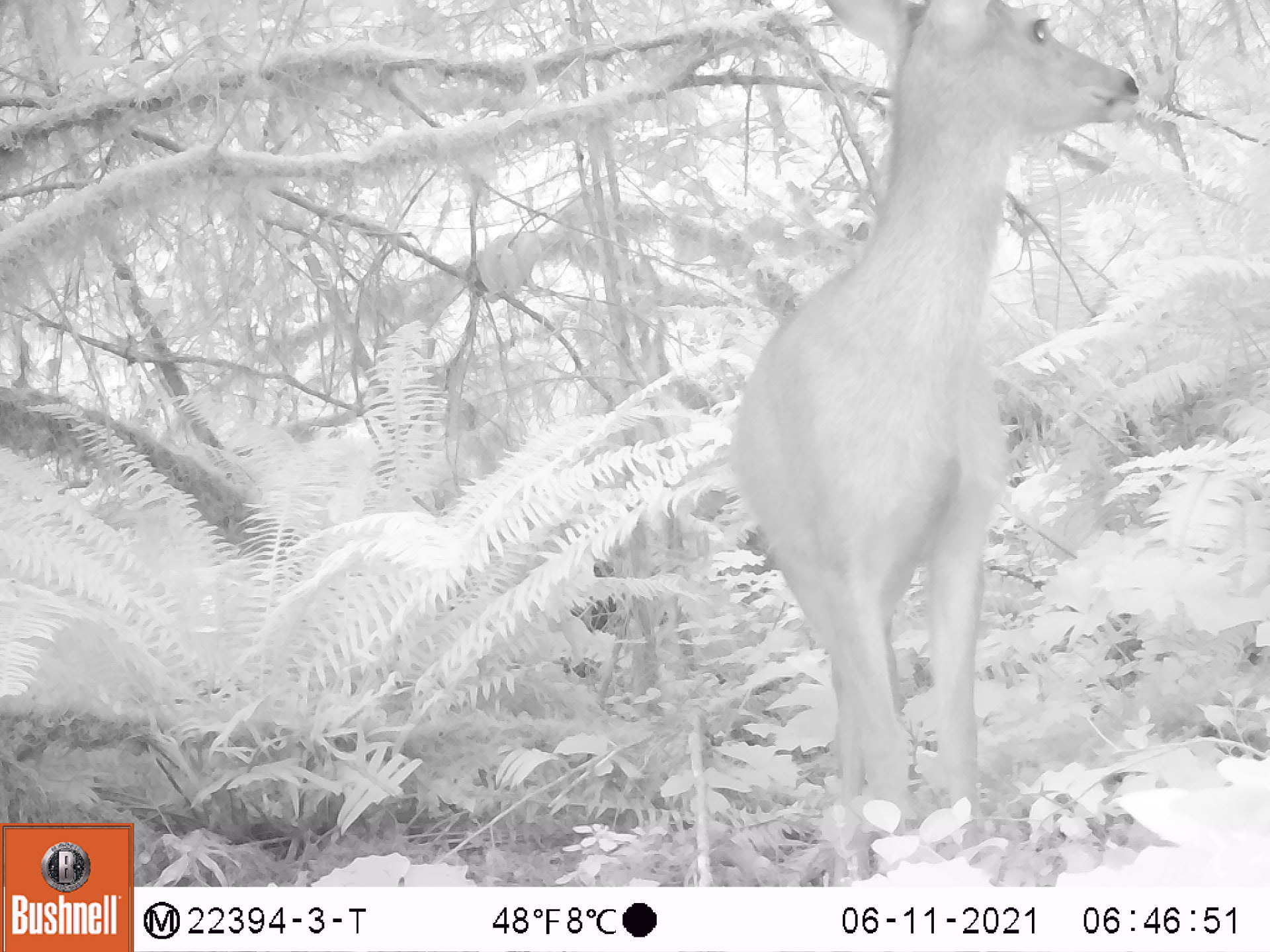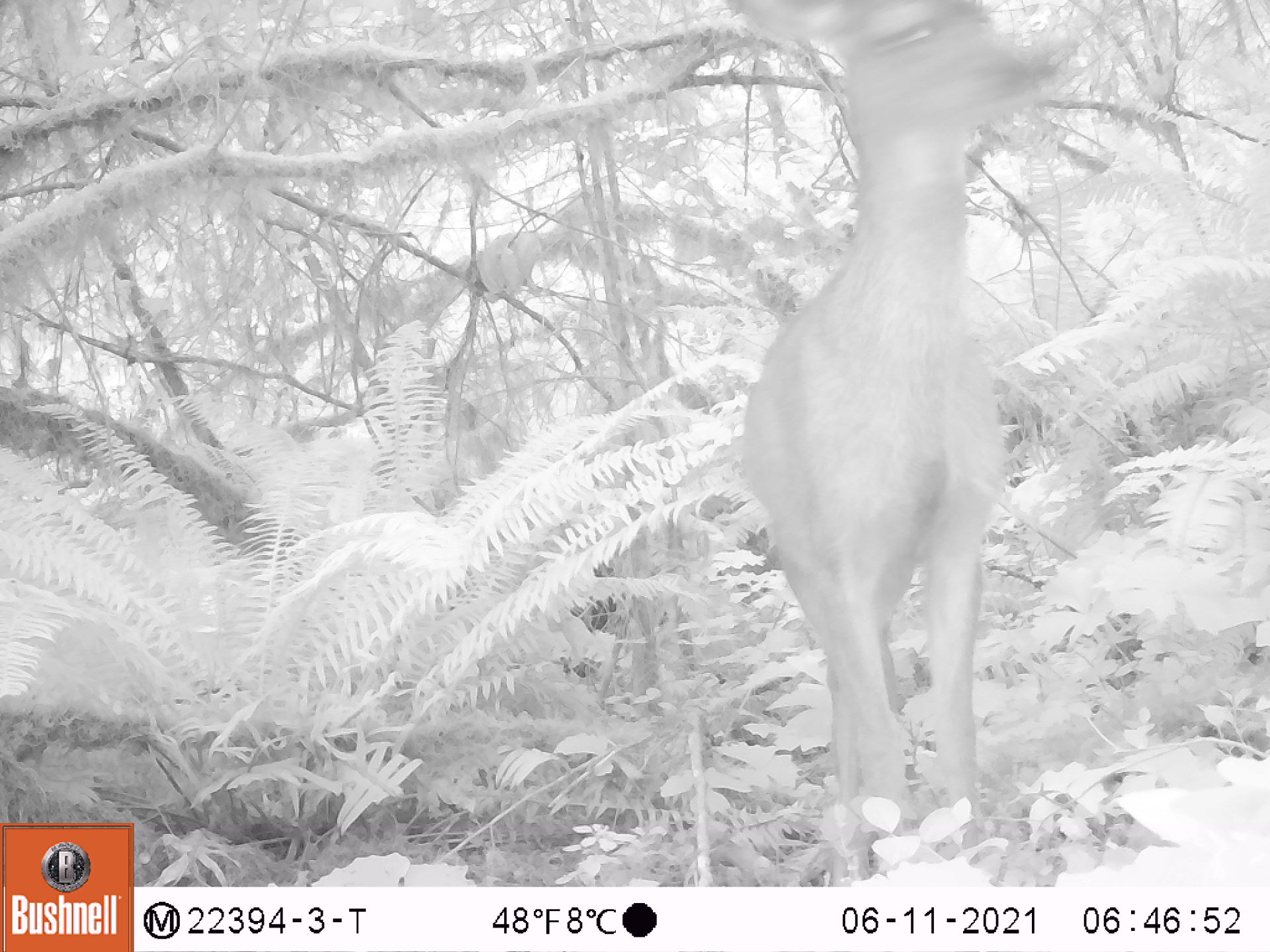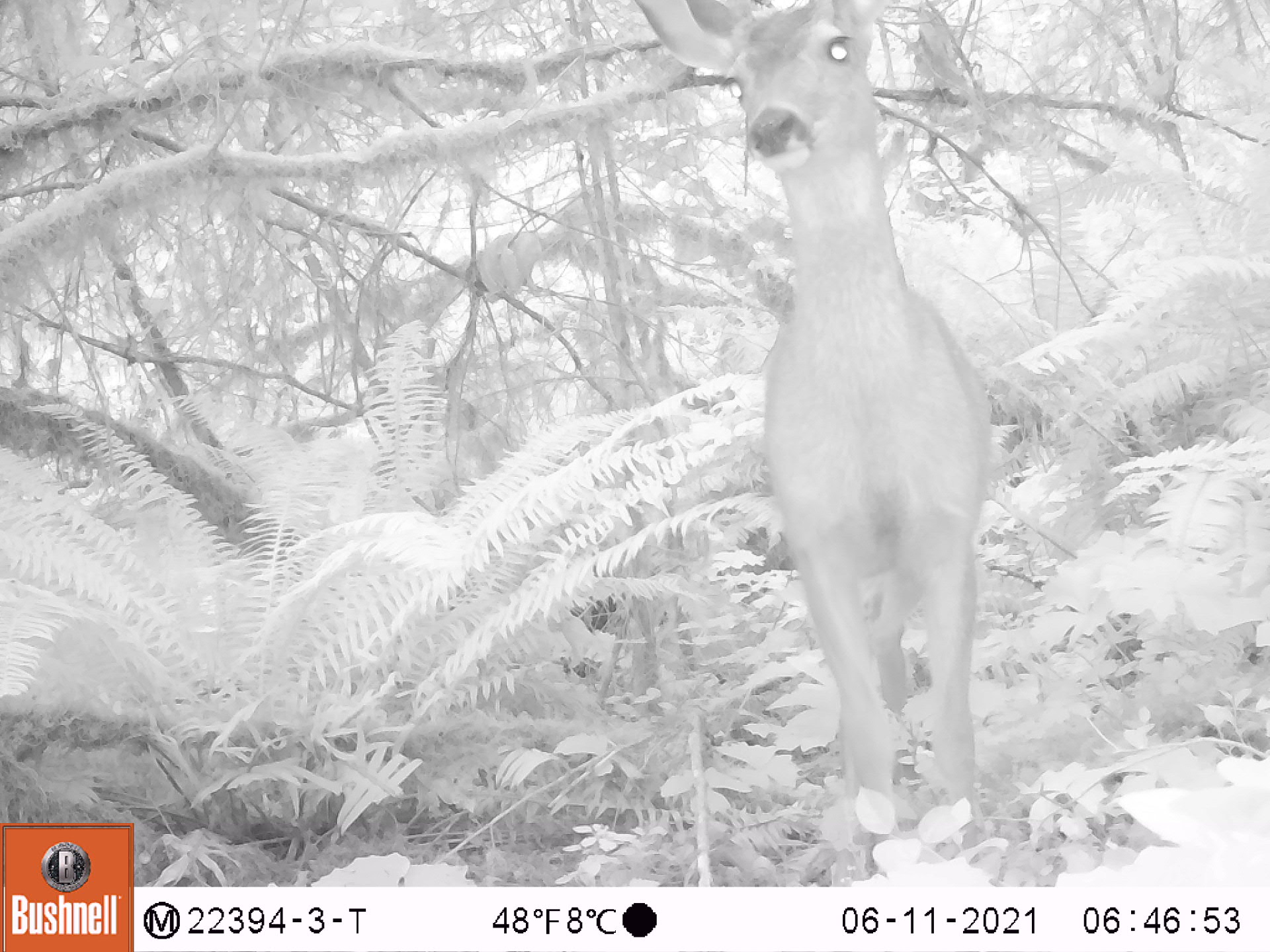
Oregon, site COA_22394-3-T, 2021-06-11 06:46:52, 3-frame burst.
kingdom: Animalia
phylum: Chordata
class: Mammalia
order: Artiodactyla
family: Cervidae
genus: Odocoileus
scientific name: Odocoileus hemionus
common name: black-tailed deer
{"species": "black-tailed deer (Odocoileus hemionus)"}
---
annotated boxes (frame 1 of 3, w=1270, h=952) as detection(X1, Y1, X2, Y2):
black-tailed deer: detection(695, 2, 1184, 885)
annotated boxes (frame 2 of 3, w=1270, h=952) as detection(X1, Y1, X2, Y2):
black-tailed deer: detection(673, 0, 1123, 886)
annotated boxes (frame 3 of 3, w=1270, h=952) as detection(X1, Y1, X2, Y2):
black-tailed deer: detection(602, 2, 1007, 886)